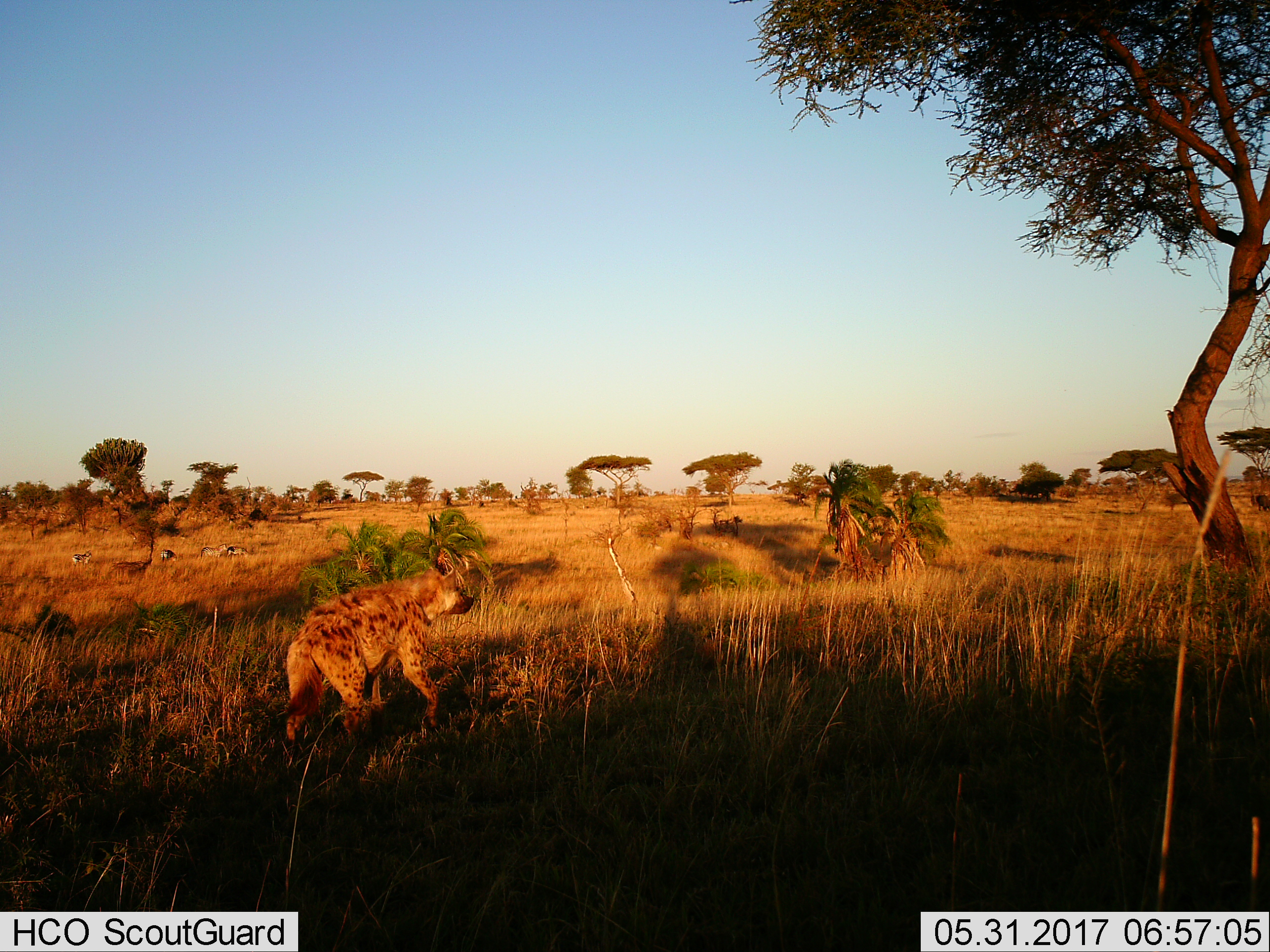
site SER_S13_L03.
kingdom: Animalia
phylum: Chordata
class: Mammalia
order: Carnivora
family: Hyaenidae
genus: Crocuta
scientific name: Crocuta crocuta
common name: spotted hyena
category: hyenaspotted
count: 1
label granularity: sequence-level